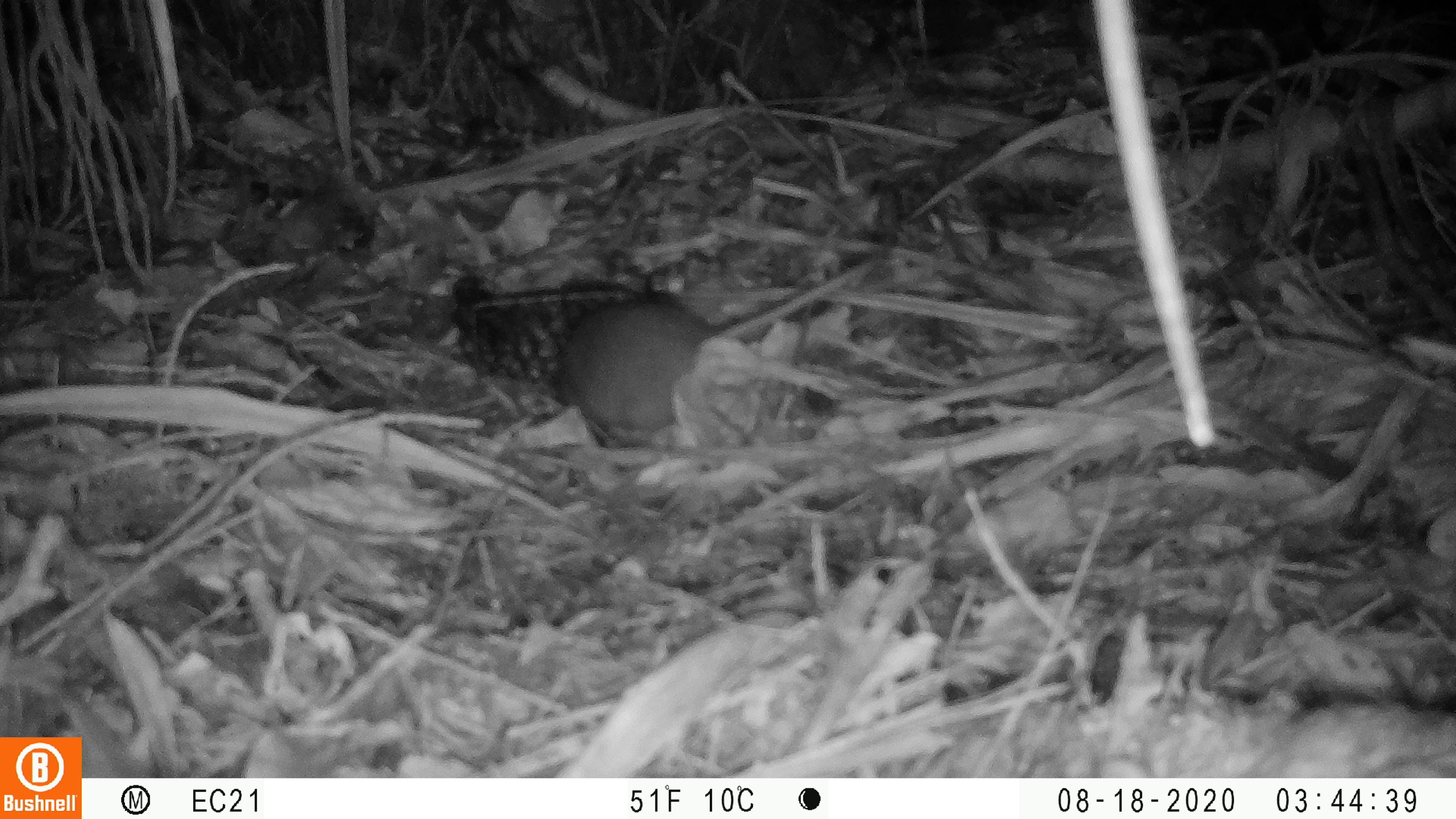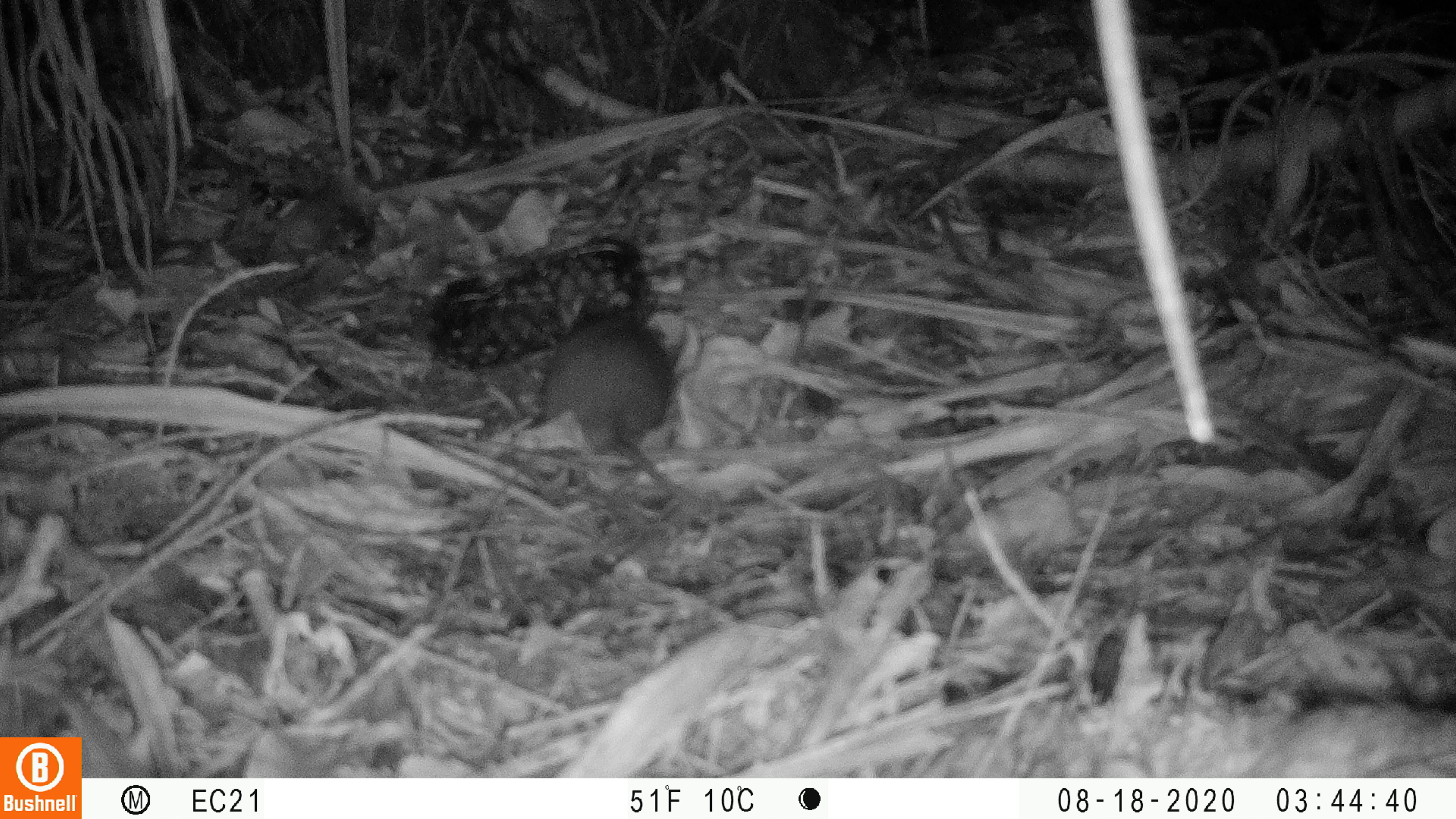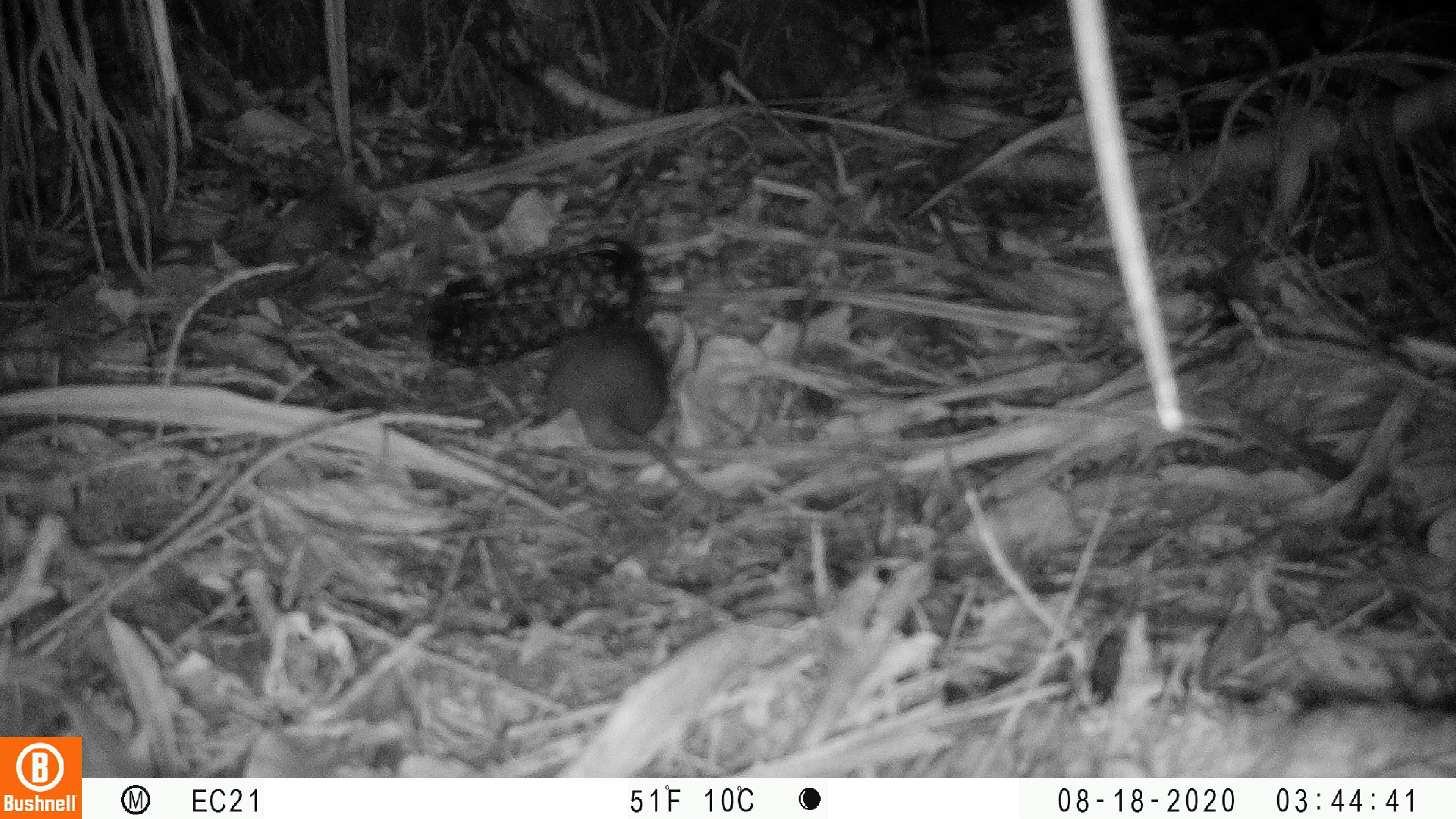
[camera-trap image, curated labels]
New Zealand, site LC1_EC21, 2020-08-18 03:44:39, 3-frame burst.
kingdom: Animalia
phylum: Chordata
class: Mammalia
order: Rodentia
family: Muridae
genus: Rattus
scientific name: Rattus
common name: rat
Rat (Rattus).